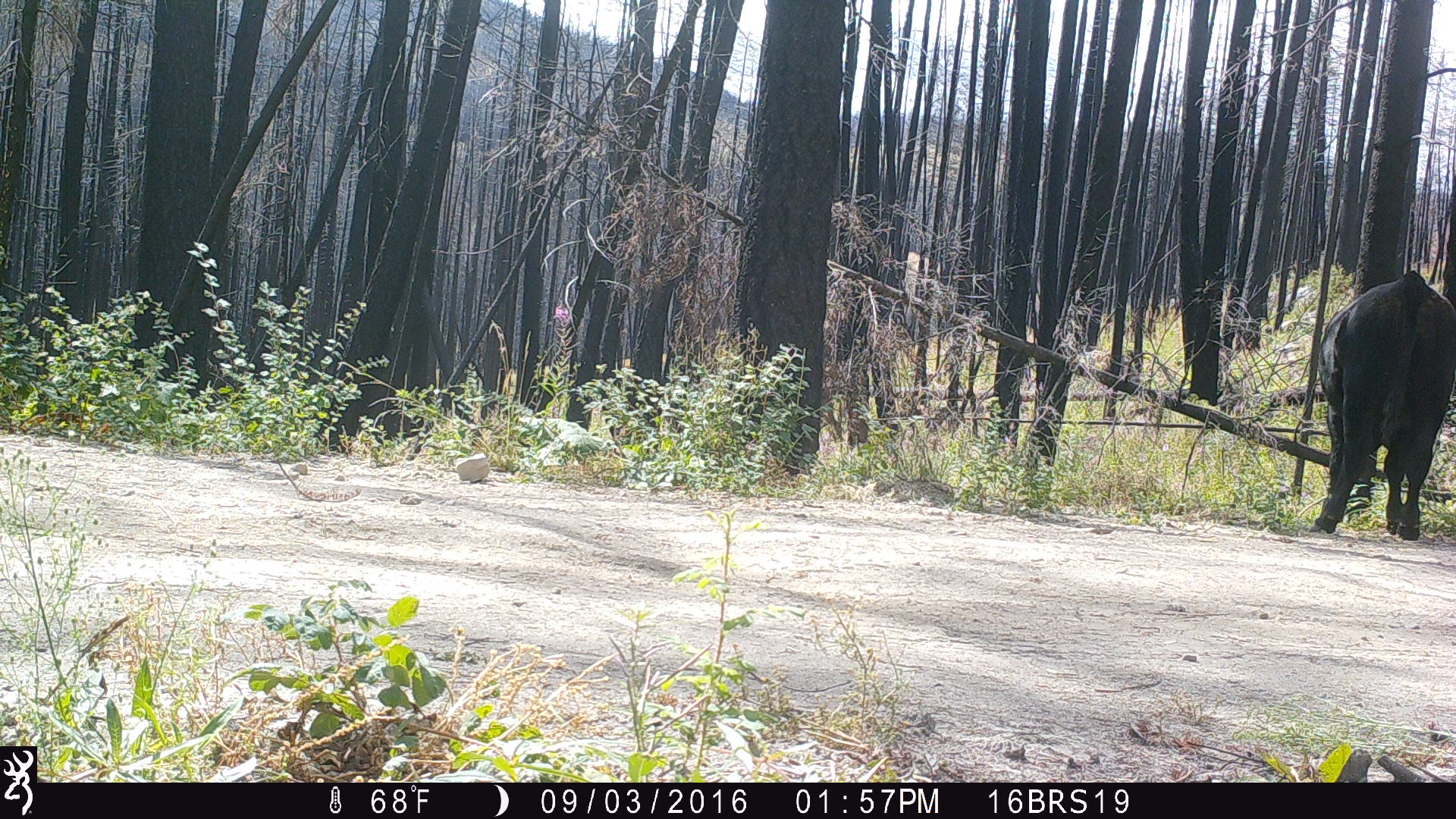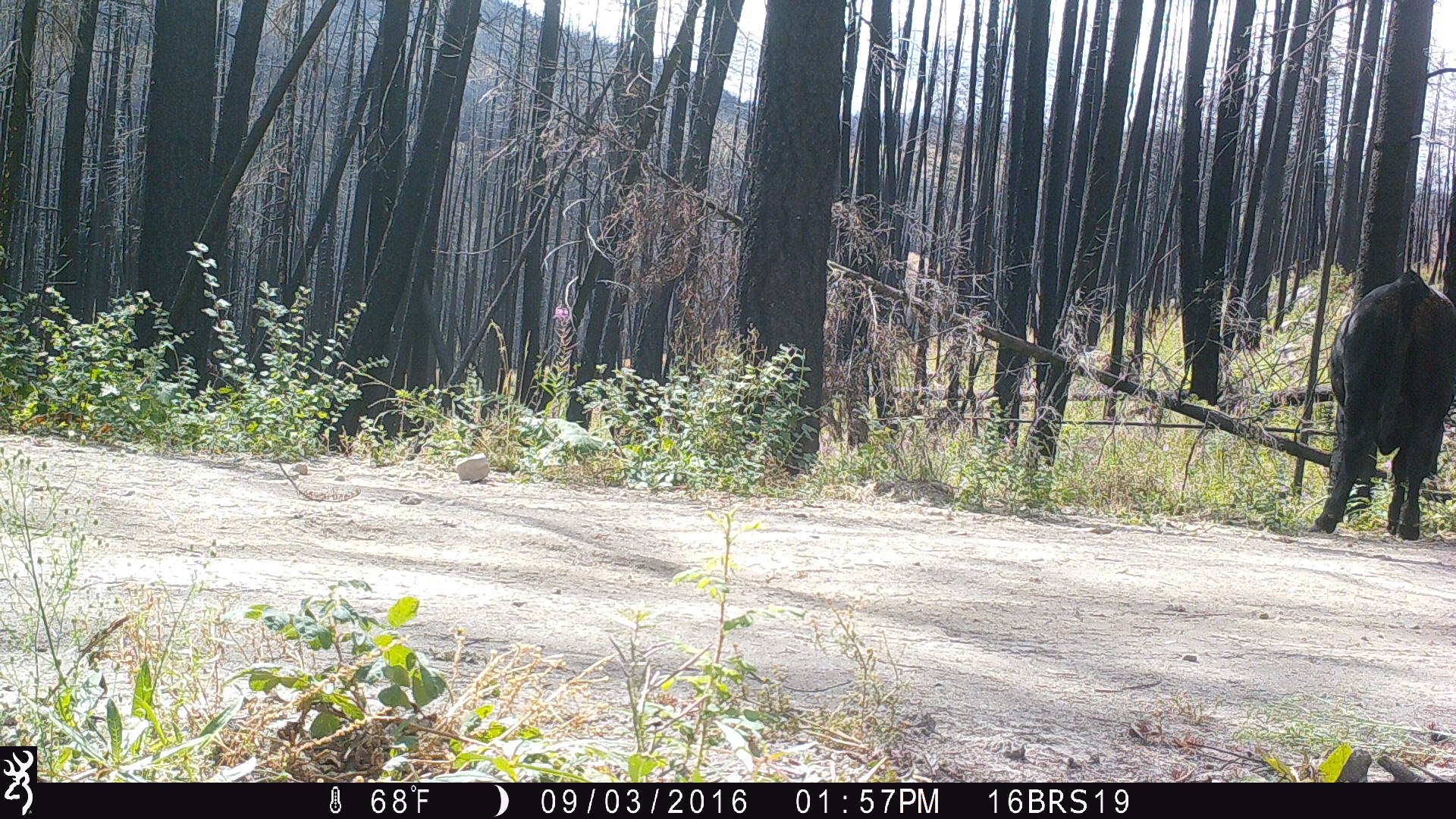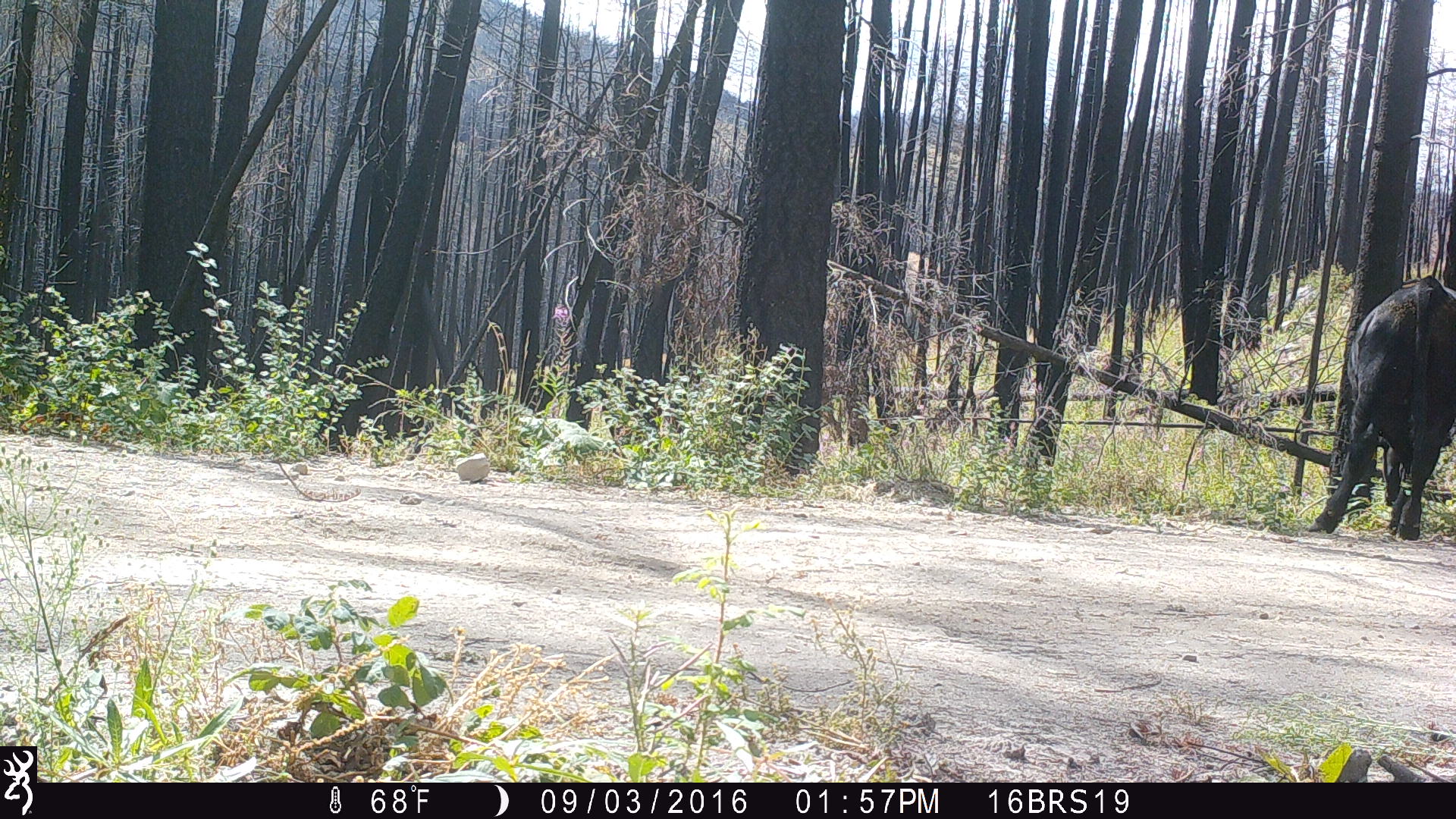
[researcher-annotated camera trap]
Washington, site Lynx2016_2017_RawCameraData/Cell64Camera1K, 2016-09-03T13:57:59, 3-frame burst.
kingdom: Animalia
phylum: Chordata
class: Mammalia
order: Artiodactyla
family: Bovidae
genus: Bos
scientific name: Bos taurus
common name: domestic cattle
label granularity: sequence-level